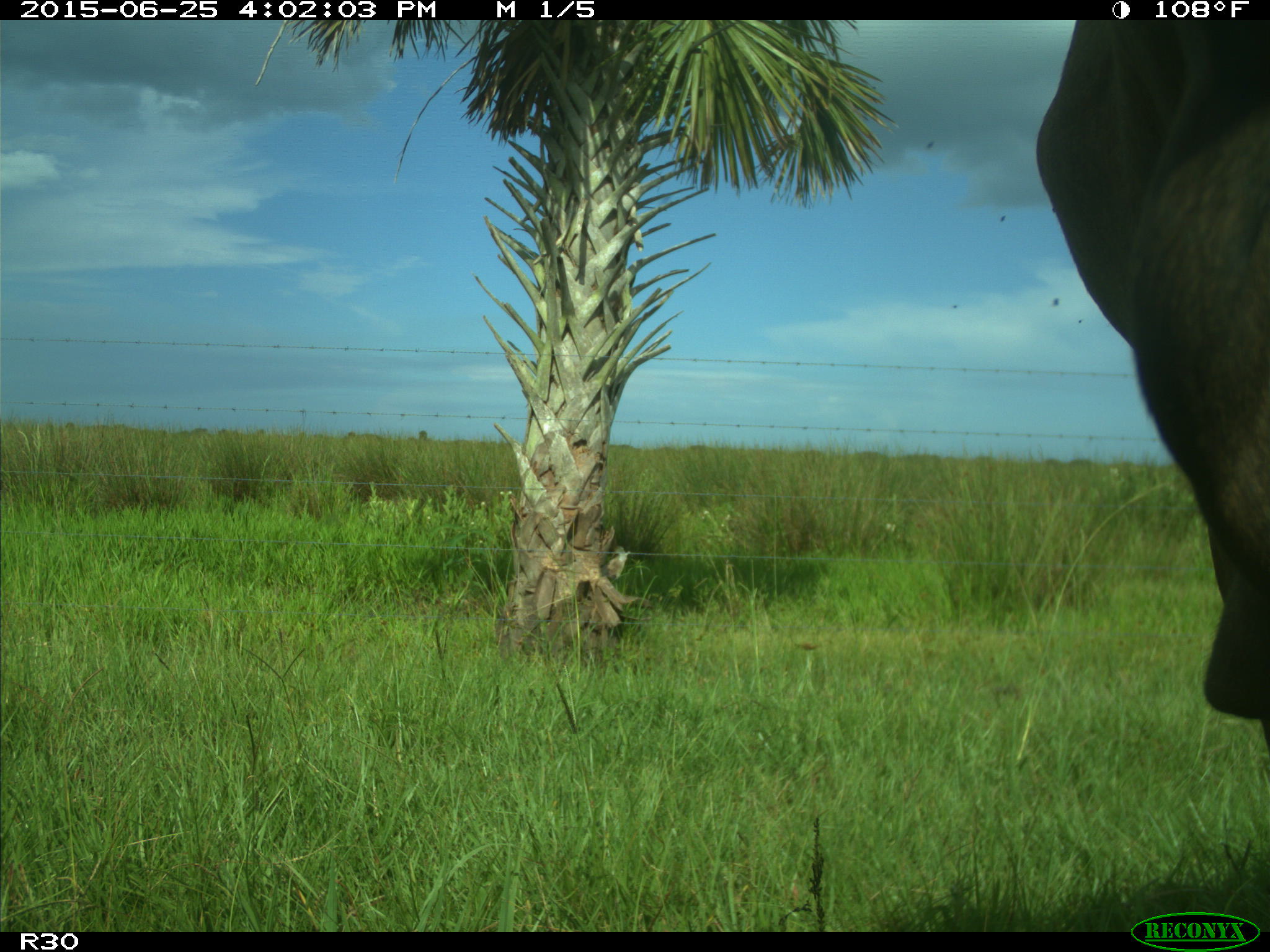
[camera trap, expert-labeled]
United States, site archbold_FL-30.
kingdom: Animalia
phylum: Chordata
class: Mammalia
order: Artiodactyla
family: Bovidae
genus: Bos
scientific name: Bos taurus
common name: domestic cow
Bos taurus (domestic cow).